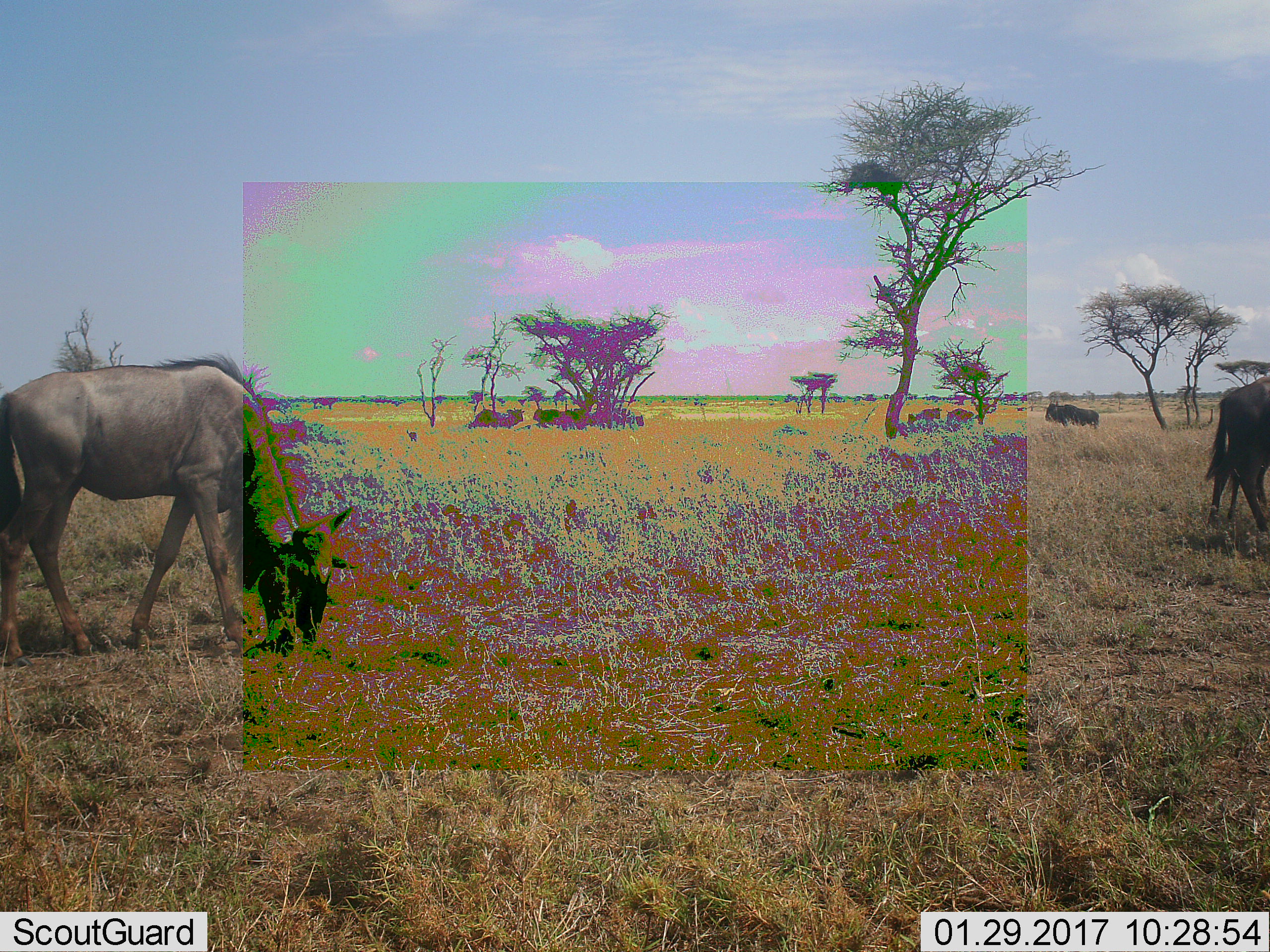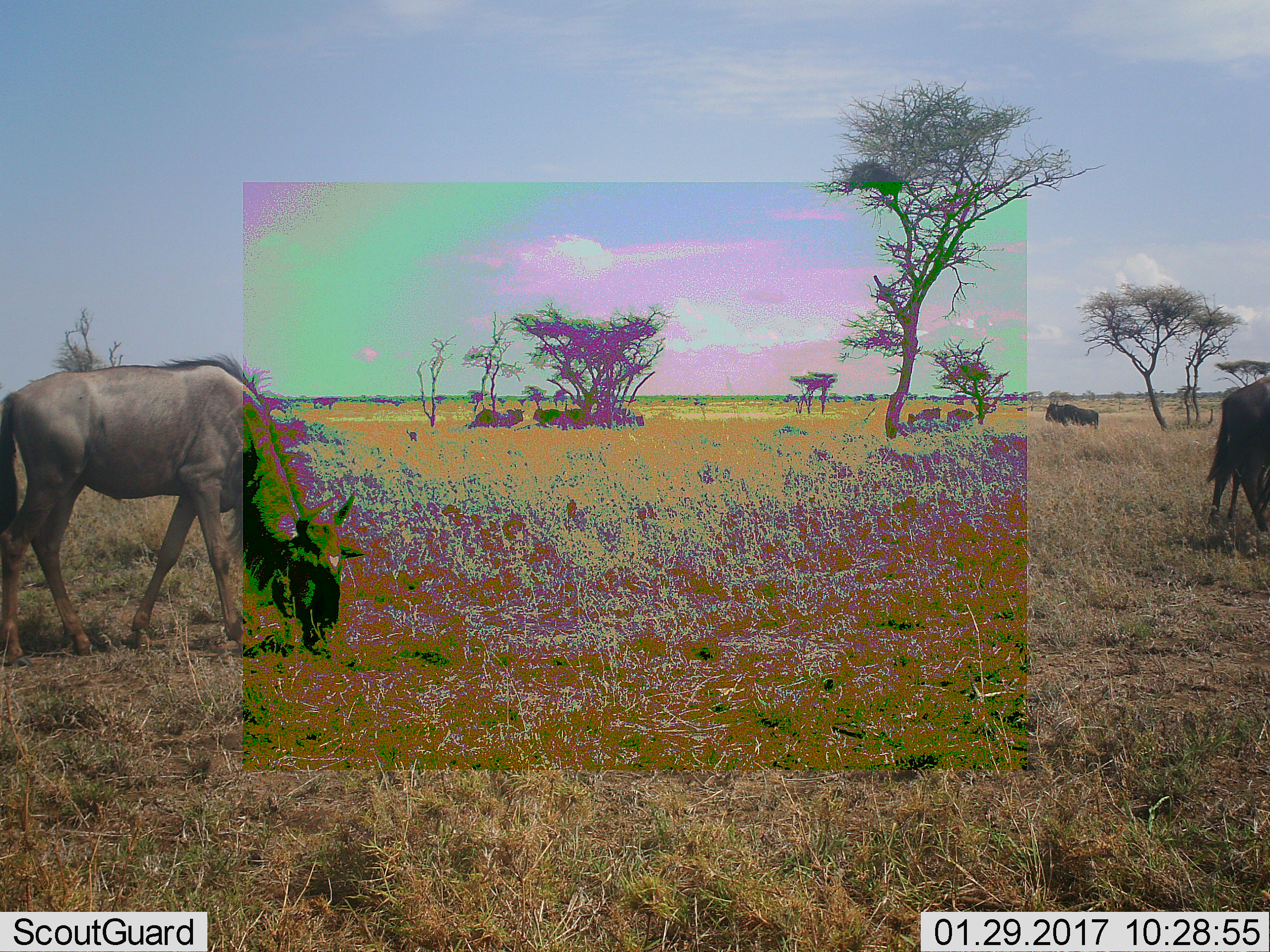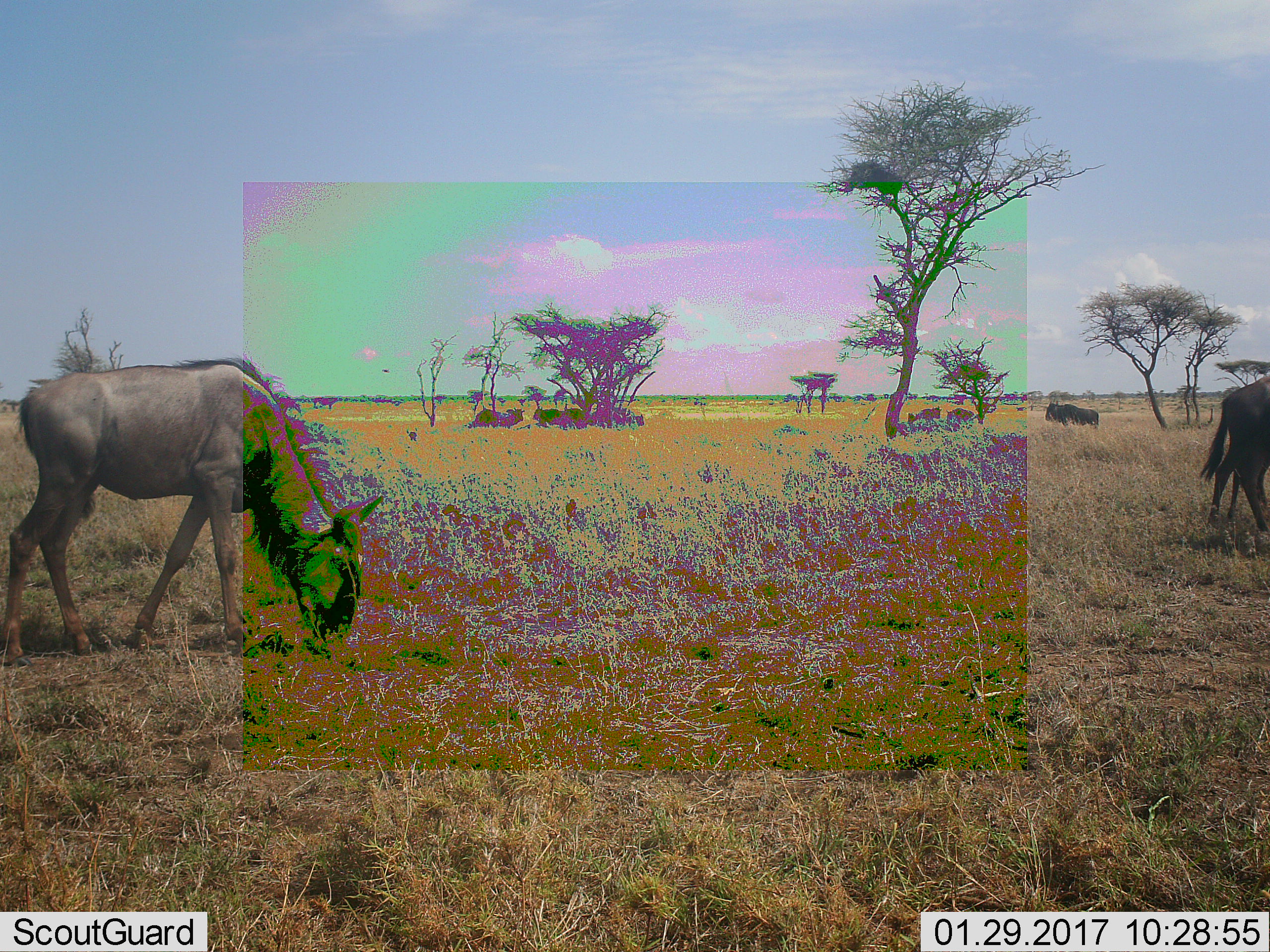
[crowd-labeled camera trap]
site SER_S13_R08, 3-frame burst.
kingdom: Animalia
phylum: Chordata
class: Mammalia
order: Artiodactyla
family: Bovidae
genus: Connochaetes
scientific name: Connochaetes taurinus taurinus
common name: blue wildebeest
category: wildebeestblue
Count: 8.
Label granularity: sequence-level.